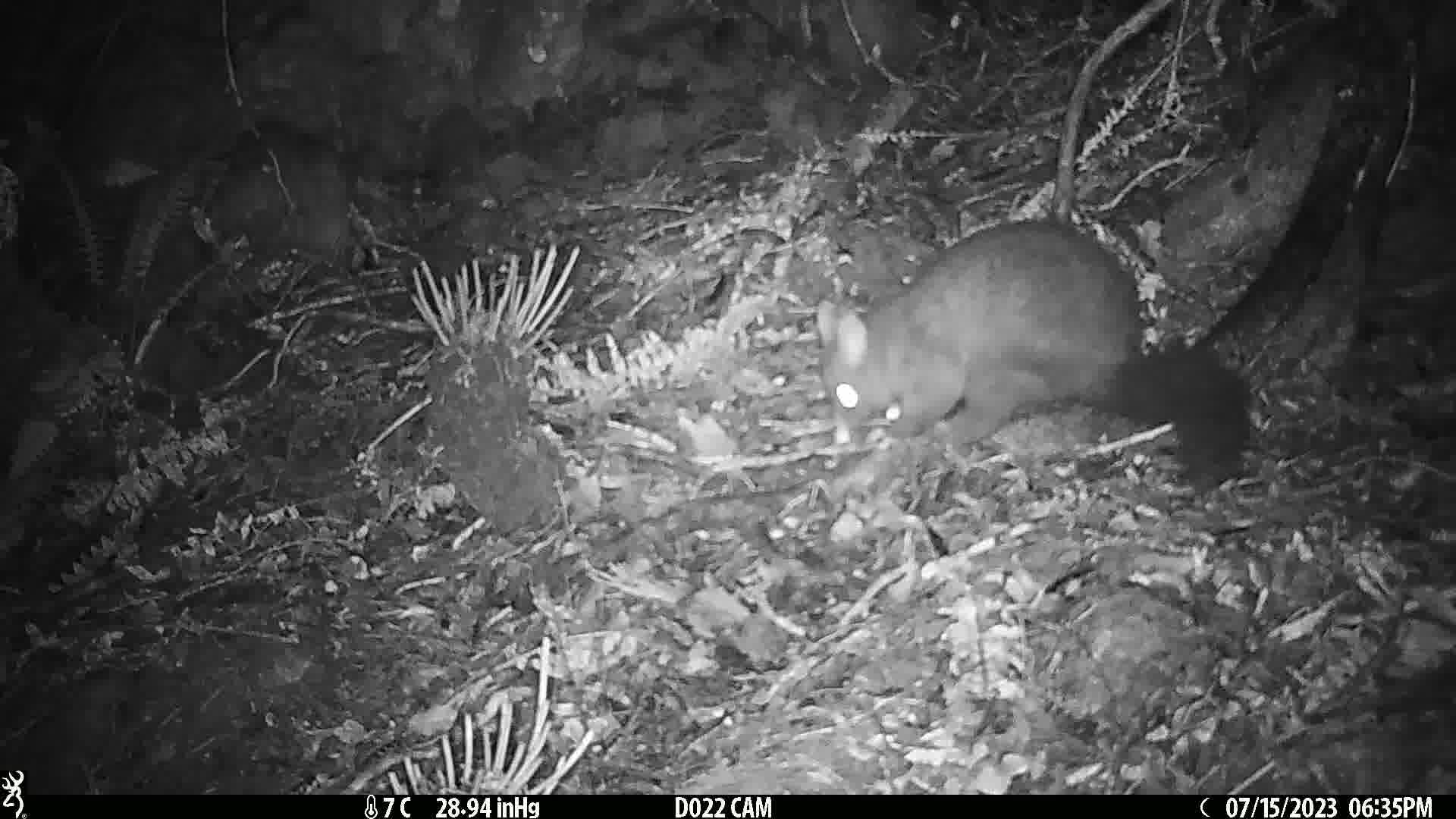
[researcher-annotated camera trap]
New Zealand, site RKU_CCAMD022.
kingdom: Animalia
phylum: Chordata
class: Mammalia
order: Diprotodontia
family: Phalangeridae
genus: Trichosurus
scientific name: Trichosurus vulpecula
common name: common brushtail possum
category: possum